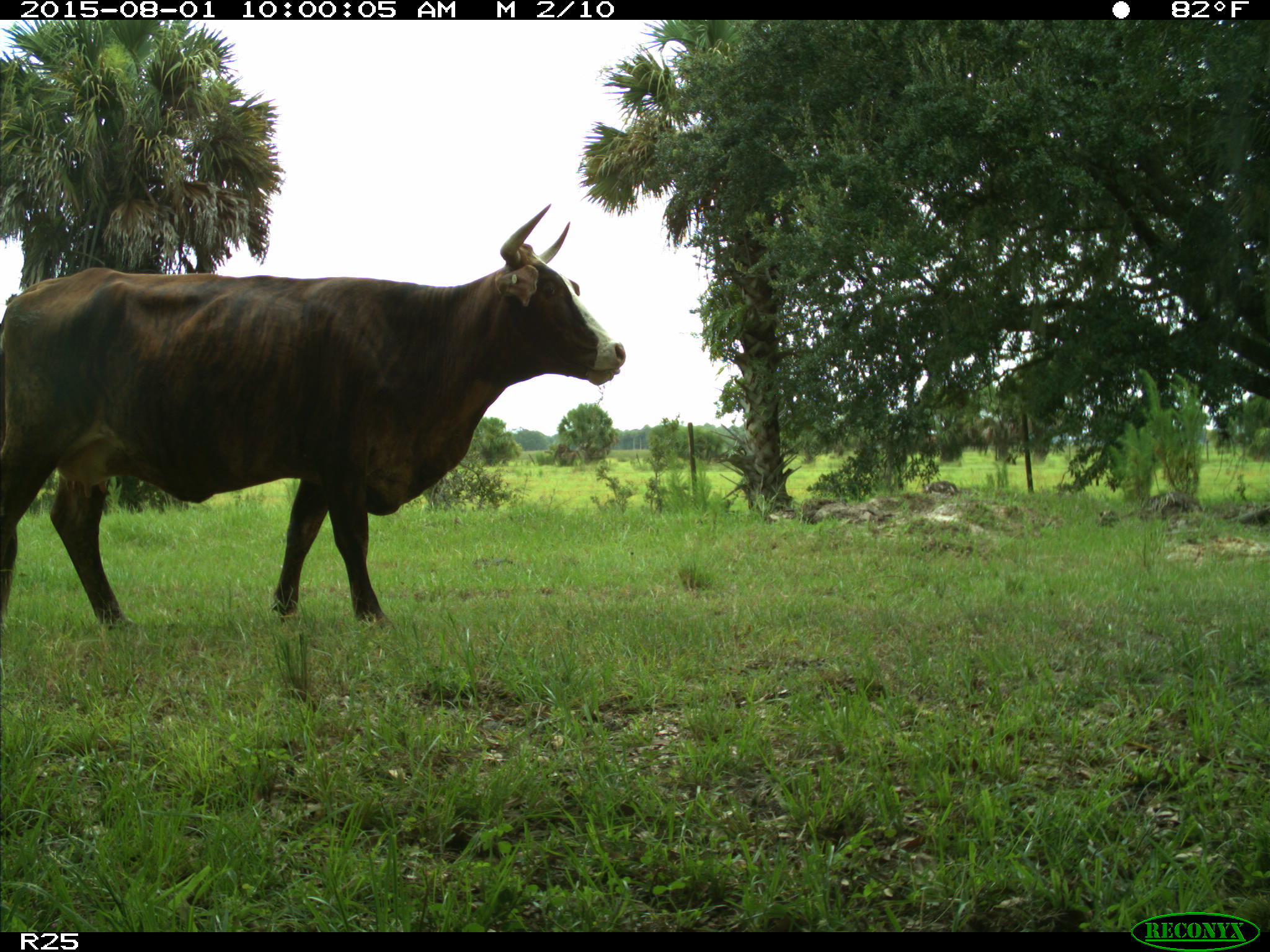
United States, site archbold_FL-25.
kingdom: Animalia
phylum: Chordata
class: Mammalia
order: Artiodactyla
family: Bovidae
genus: Bos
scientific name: Bos taurus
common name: domestic cow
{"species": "Bos taurus (domestic cow)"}